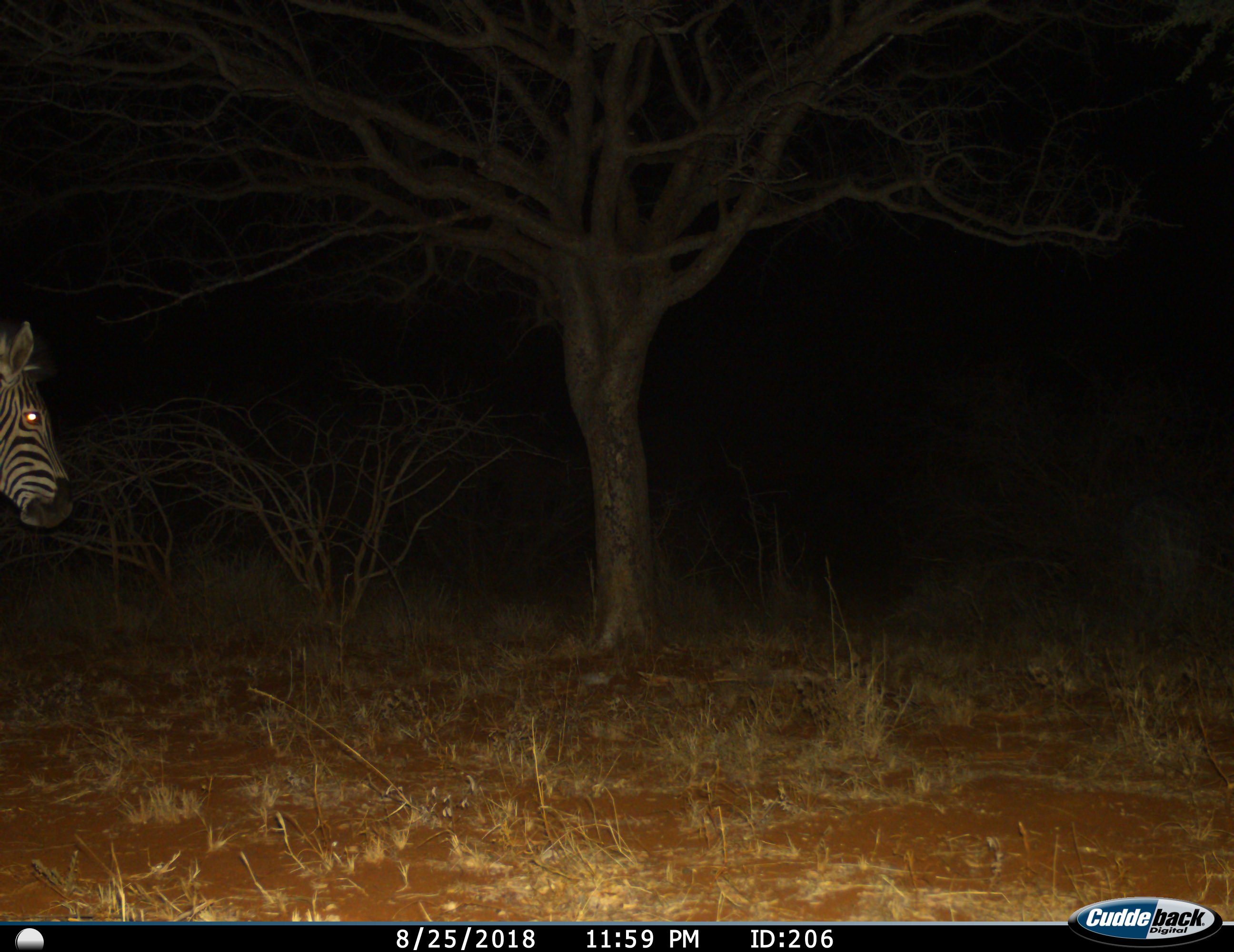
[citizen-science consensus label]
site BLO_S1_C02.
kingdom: Animalia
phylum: Chordata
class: Mammalia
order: Perissodactyla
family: Equidae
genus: Equus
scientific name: Equus quagga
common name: plains zebra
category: zebraplains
Zebraplains (plains zebra) (Equus quagga), count 1. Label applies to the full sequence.